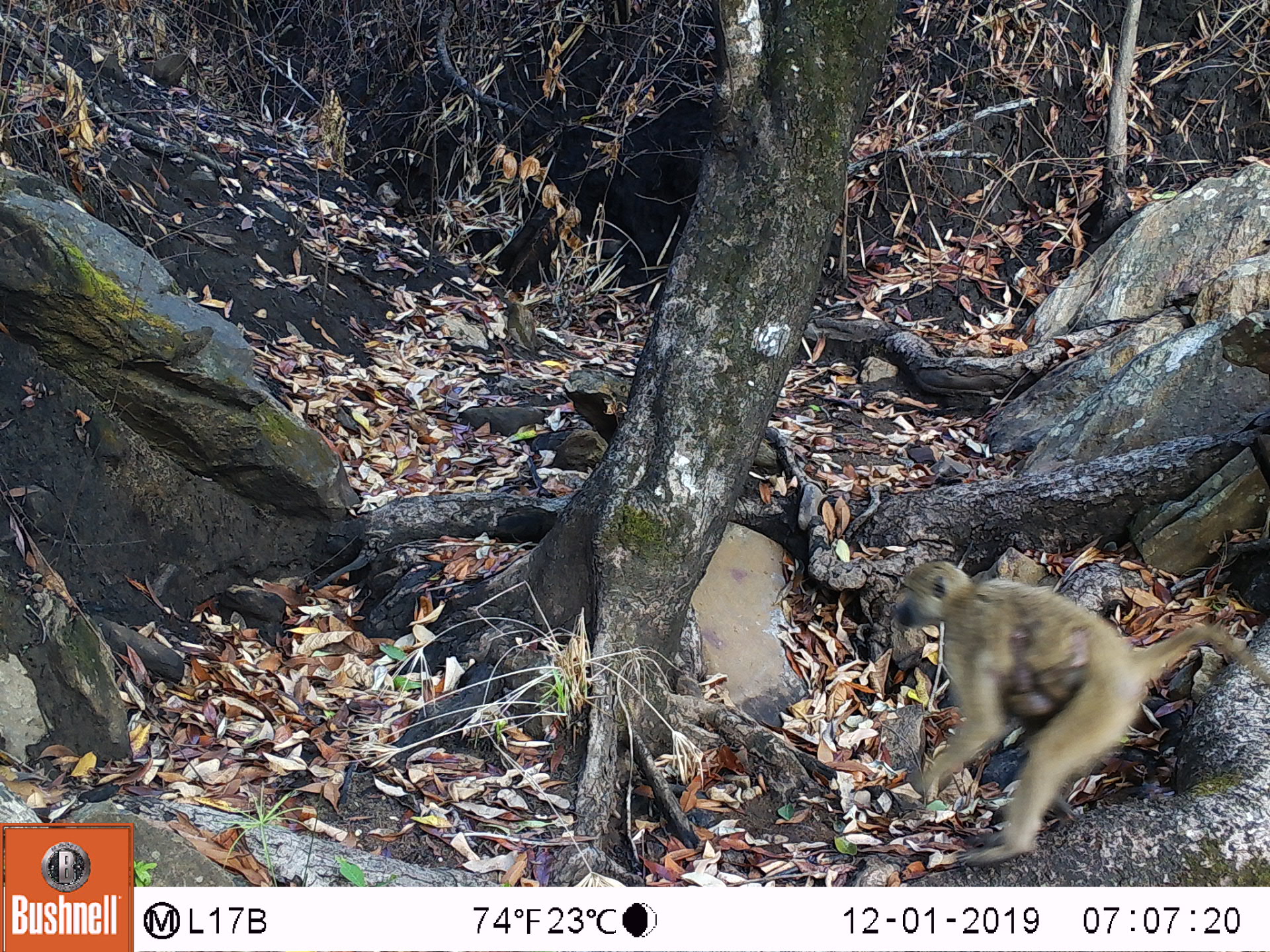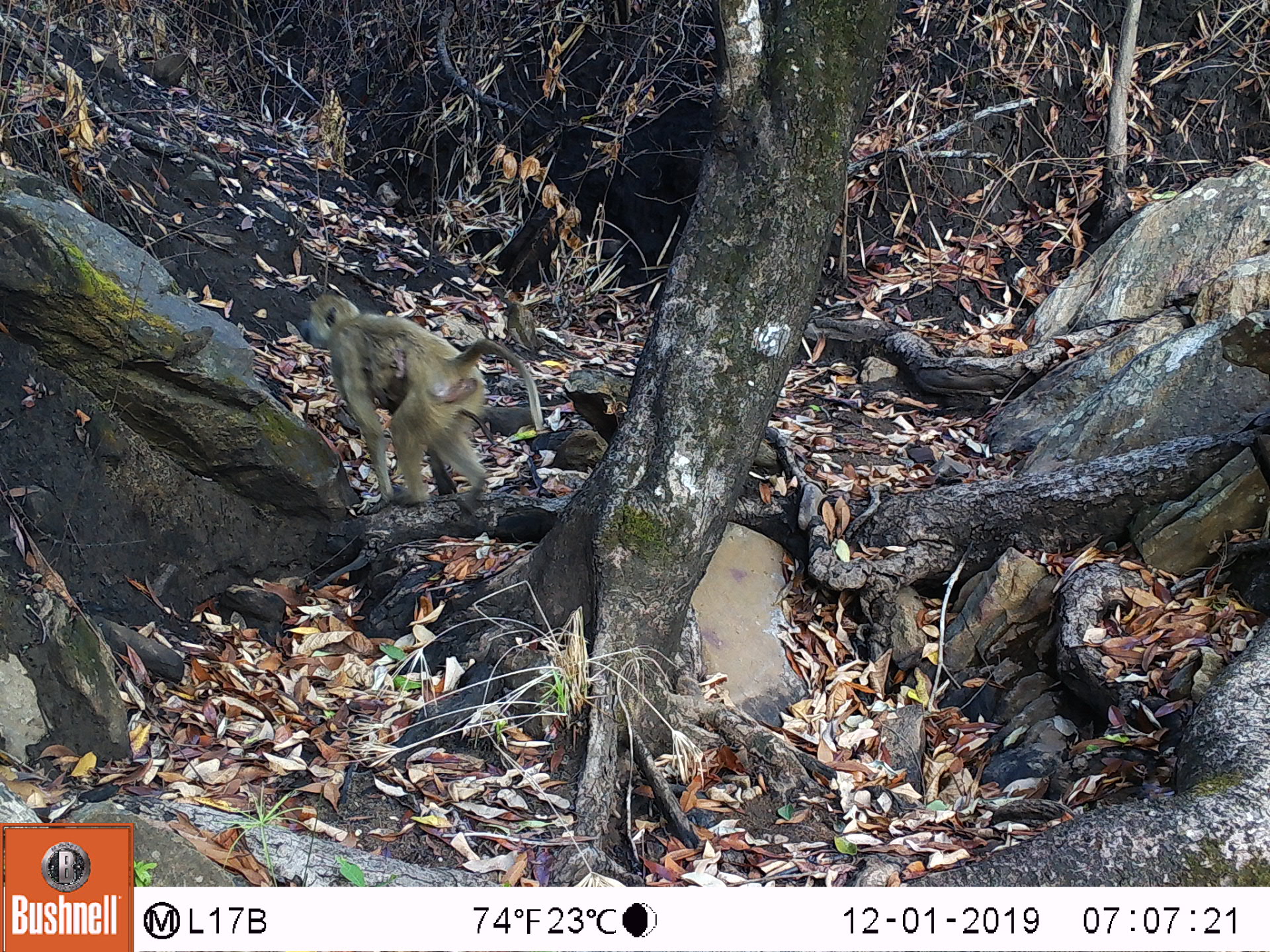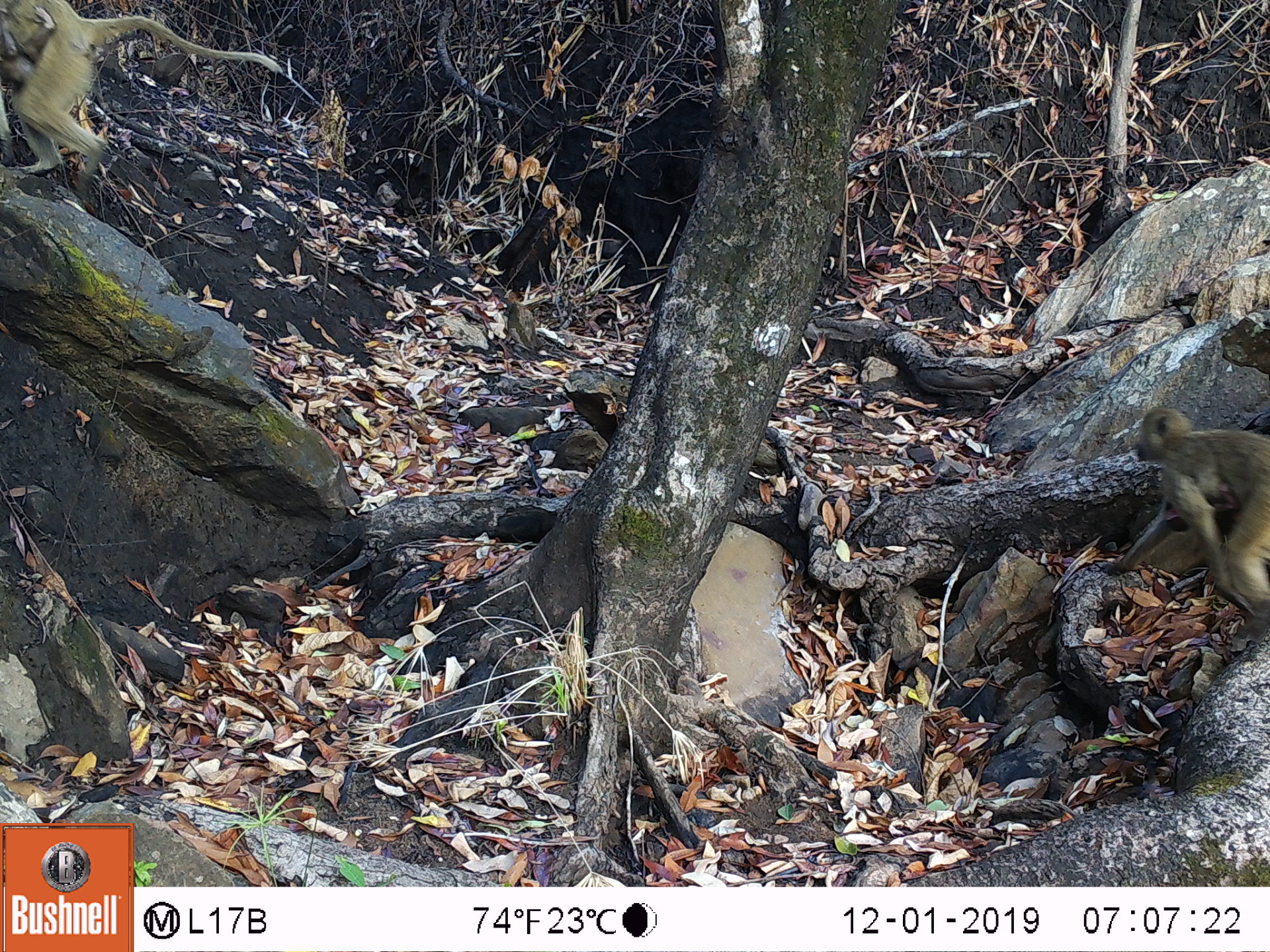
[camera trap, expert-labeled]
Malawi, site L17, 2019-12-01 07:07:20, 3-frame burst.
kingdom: Animalia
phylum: Chordata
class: Mammalia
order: Primates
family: Cercopithecidae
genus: Papio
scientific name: Papio cynocephalus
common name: yellow baboon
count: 1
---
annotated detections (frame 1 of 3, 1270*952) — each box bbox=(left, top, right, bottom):
yellow baboon: bbox=(885, 560, 1258, 872)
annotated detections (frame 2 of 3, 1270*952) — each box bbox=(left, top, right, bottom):
yellow baboon: bbox=(292, 291, 553, 513)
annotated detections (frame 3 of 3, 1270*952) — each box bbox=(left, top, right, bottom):
yellow baboon: bbox=(8, 3, 292, 189); bbox=(1104, 407, 1266, 619)